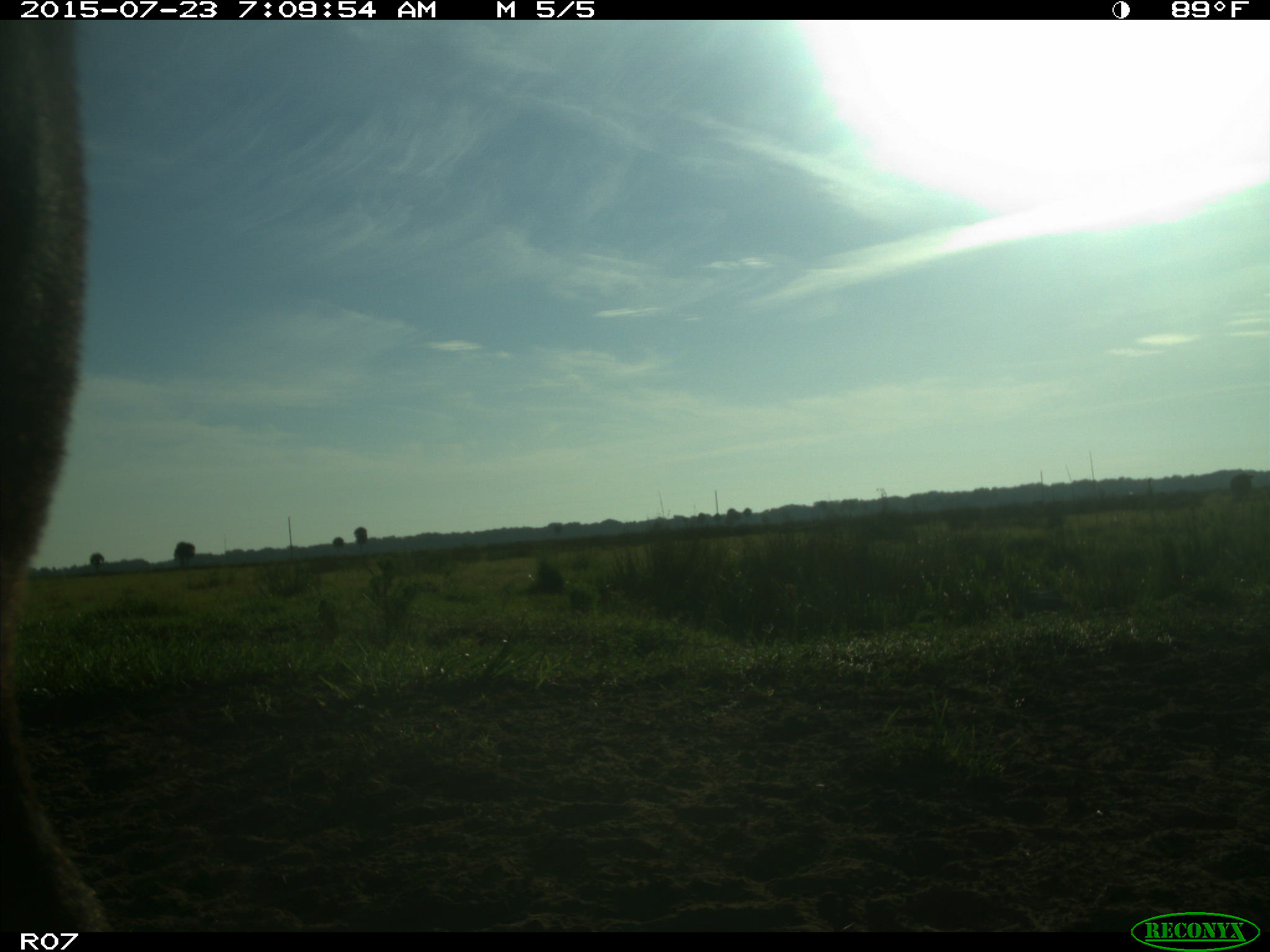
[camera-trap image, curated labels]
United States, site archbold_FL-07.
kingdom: Animalia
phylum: Chordata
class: Mammalia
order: Artiodactyla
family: Bovidae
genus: Bos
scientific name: Bos taurus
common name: domestic cow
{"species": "Bos taurus (domestic cow)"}